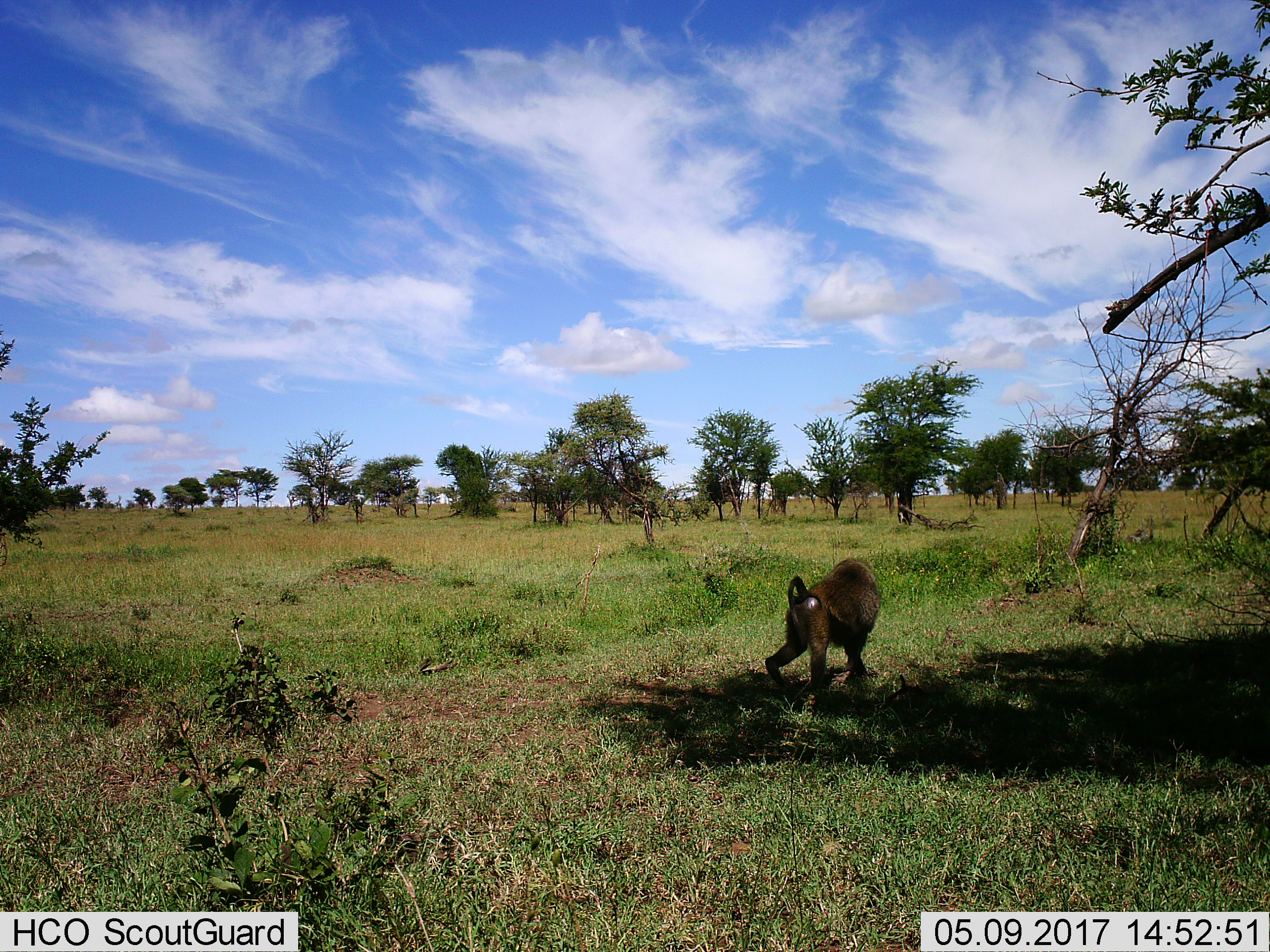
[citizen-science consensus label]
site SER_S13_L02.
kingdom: Animalia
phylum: Chordata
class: Mammalia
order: Primates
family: Cercopithecidae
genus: Papio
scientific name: Papio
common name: baboon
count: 1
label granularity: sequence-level